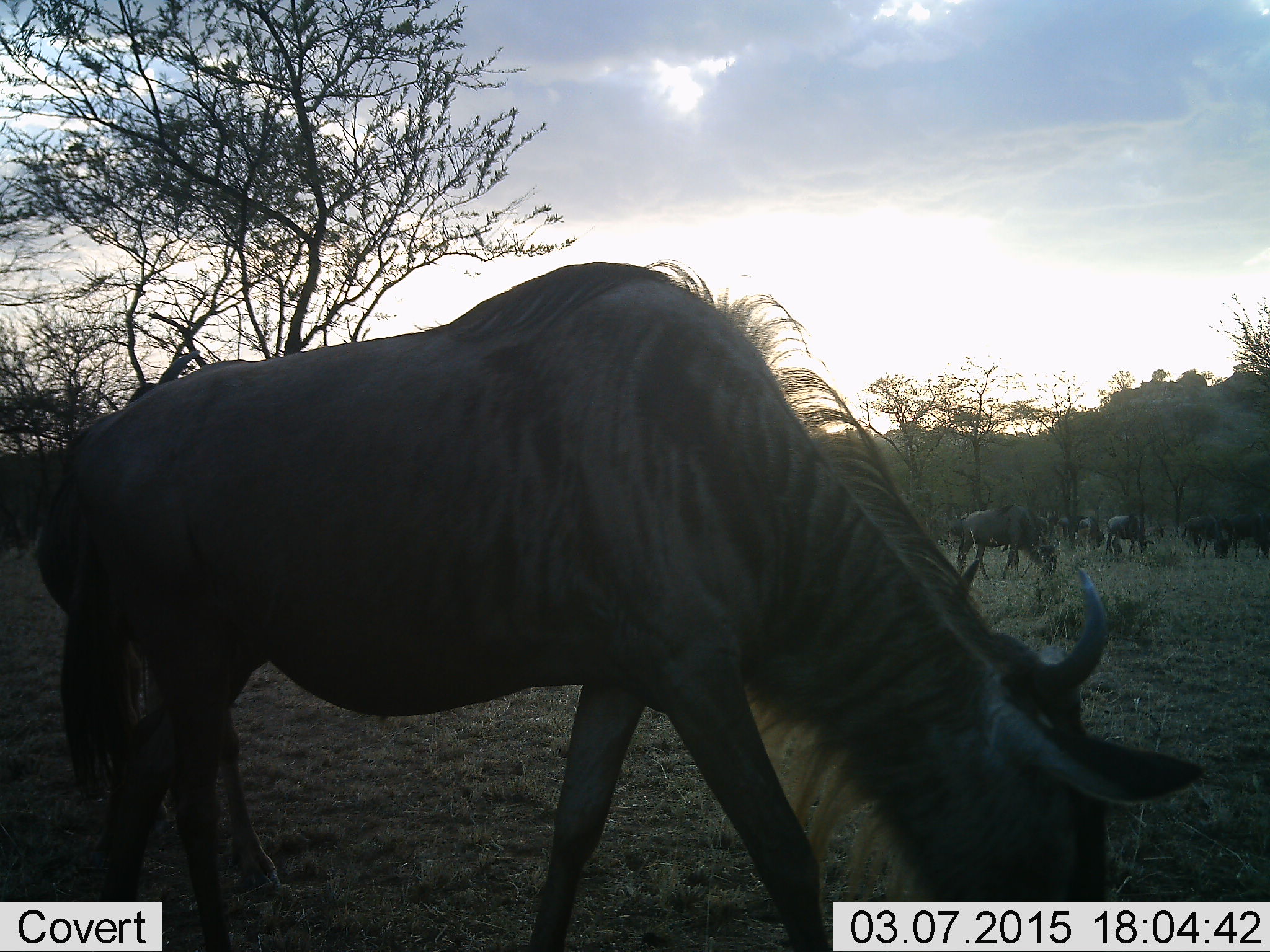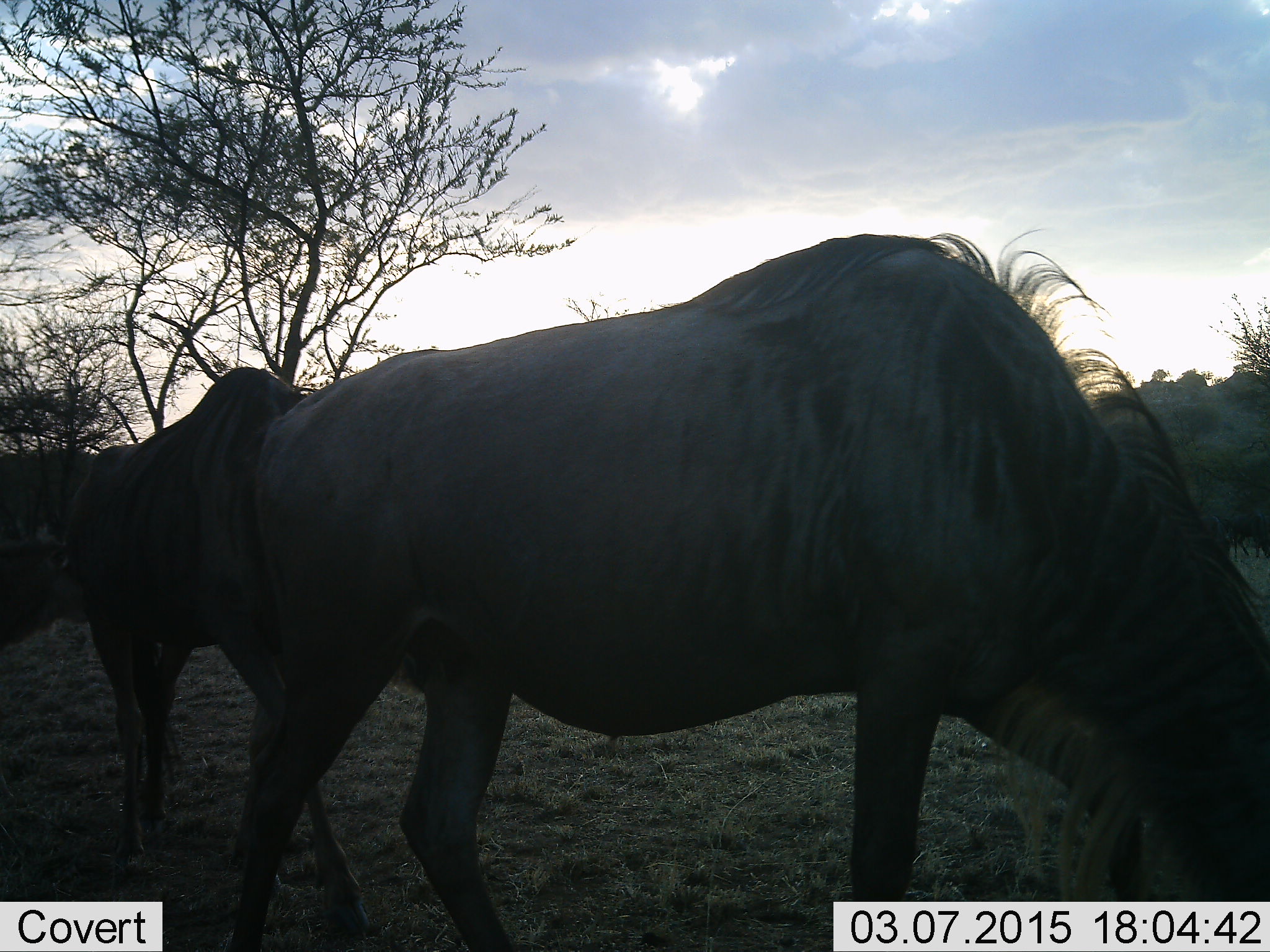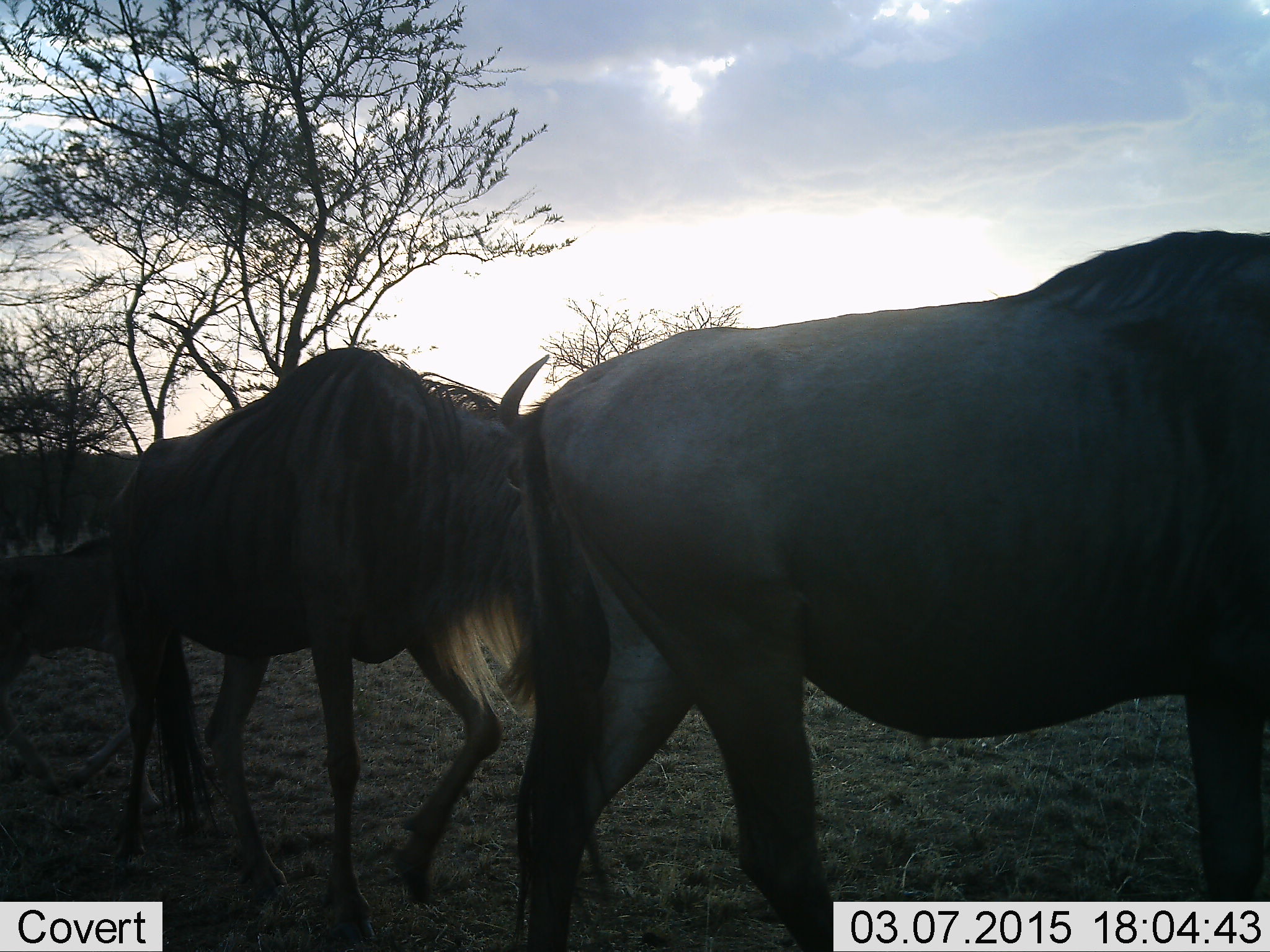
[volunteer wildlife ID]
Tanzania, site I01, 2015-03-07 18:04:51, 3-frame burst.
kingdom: Animalia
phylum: Chordata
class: Mammalia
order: Artiodactyla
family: Bovidae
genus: Connochaetes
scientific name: Connochaetes taurinus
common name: blue wildebeest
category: wildebeest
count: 8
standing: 40%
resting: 10%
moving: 70%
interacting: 10%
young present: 30%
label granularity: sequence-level